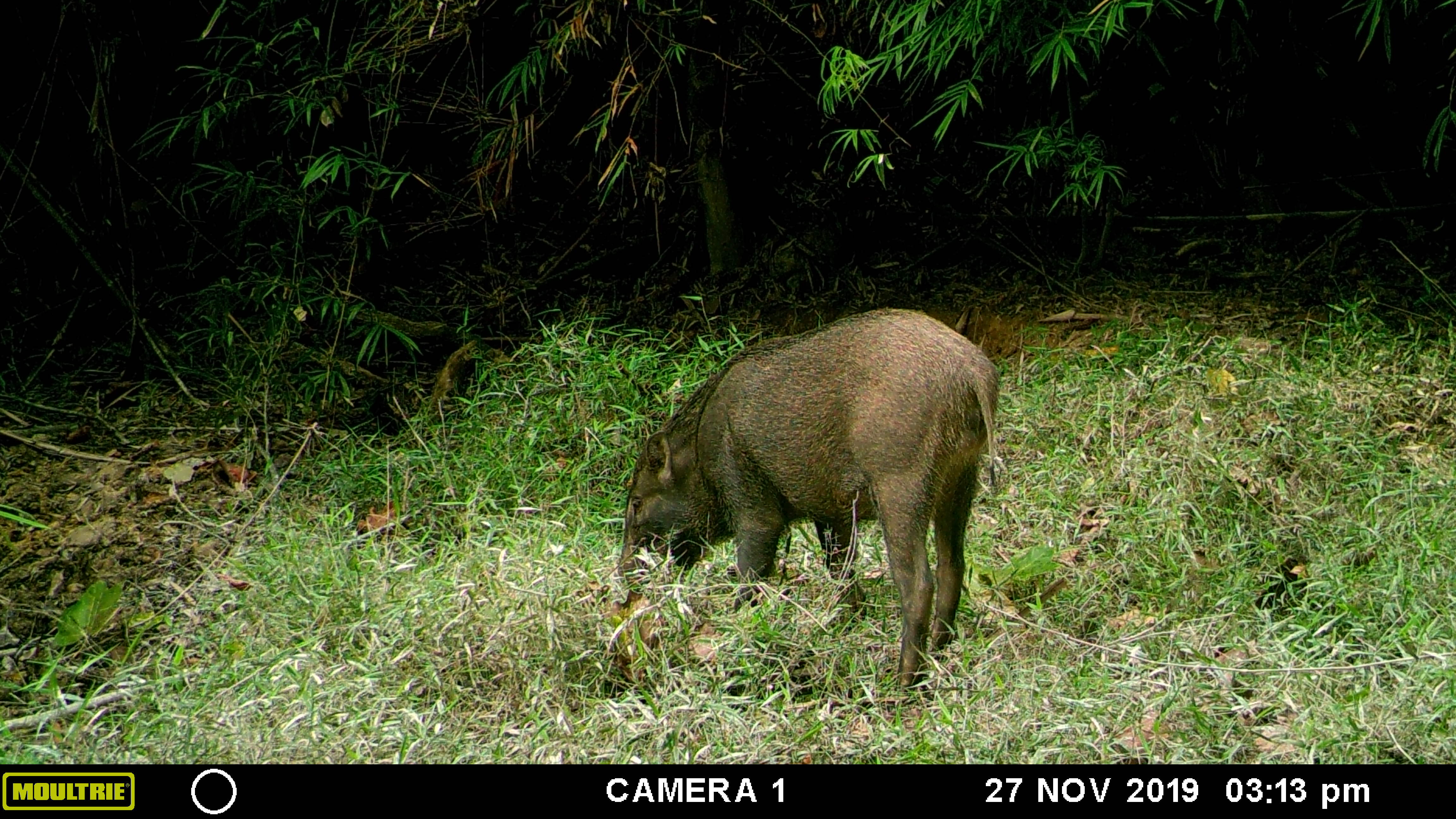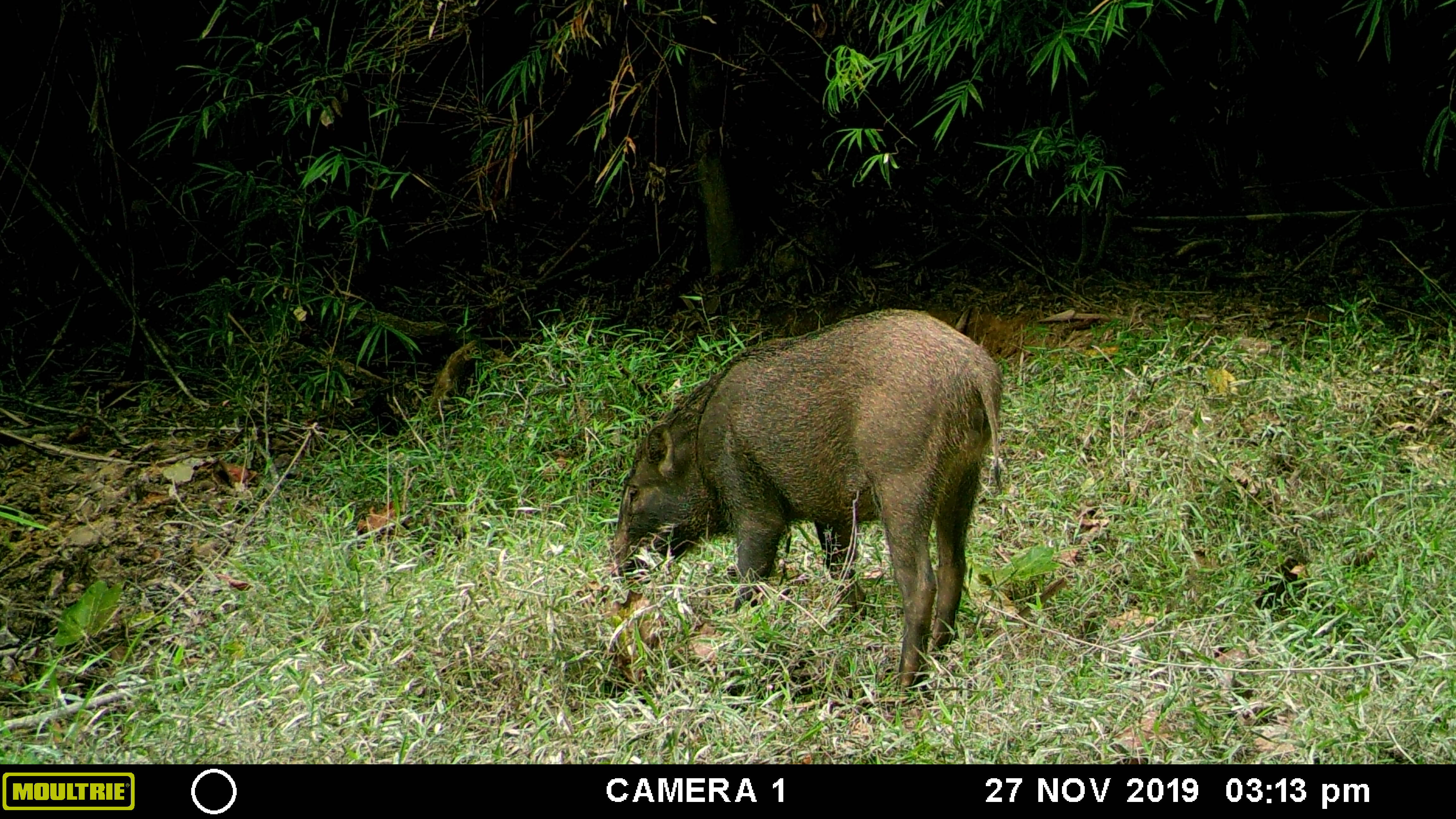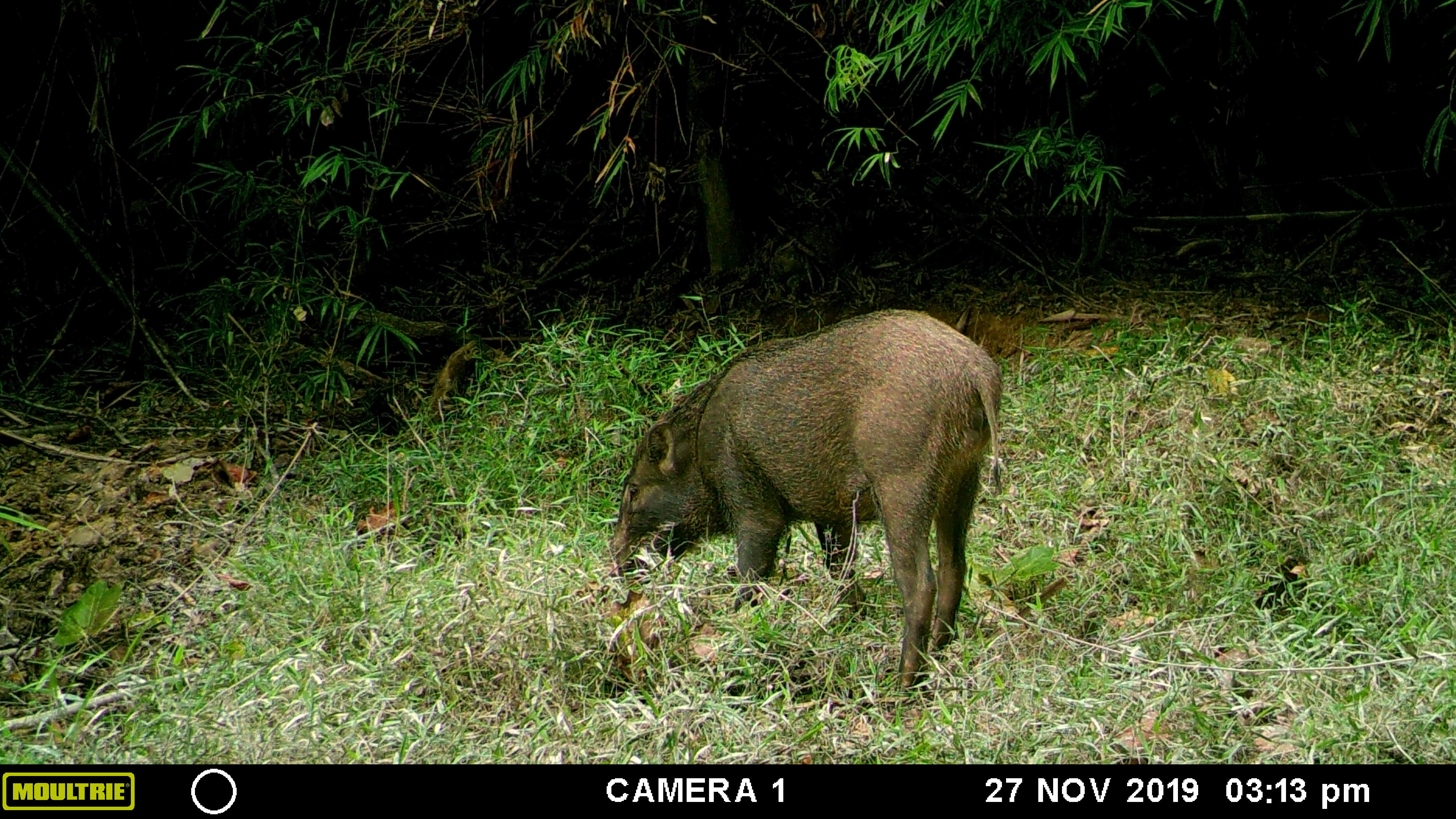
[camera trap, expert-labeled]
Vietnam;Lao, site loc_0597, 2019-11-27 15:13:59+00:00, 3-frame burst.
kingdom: Animalia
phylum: Chordata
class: Mammalia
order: Artiodactyla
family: Suidae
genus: Sus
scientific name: Sus scrofa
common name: eurasian wild pig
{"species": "eurasian wild pig (Sus scrofa)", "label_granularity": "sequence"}